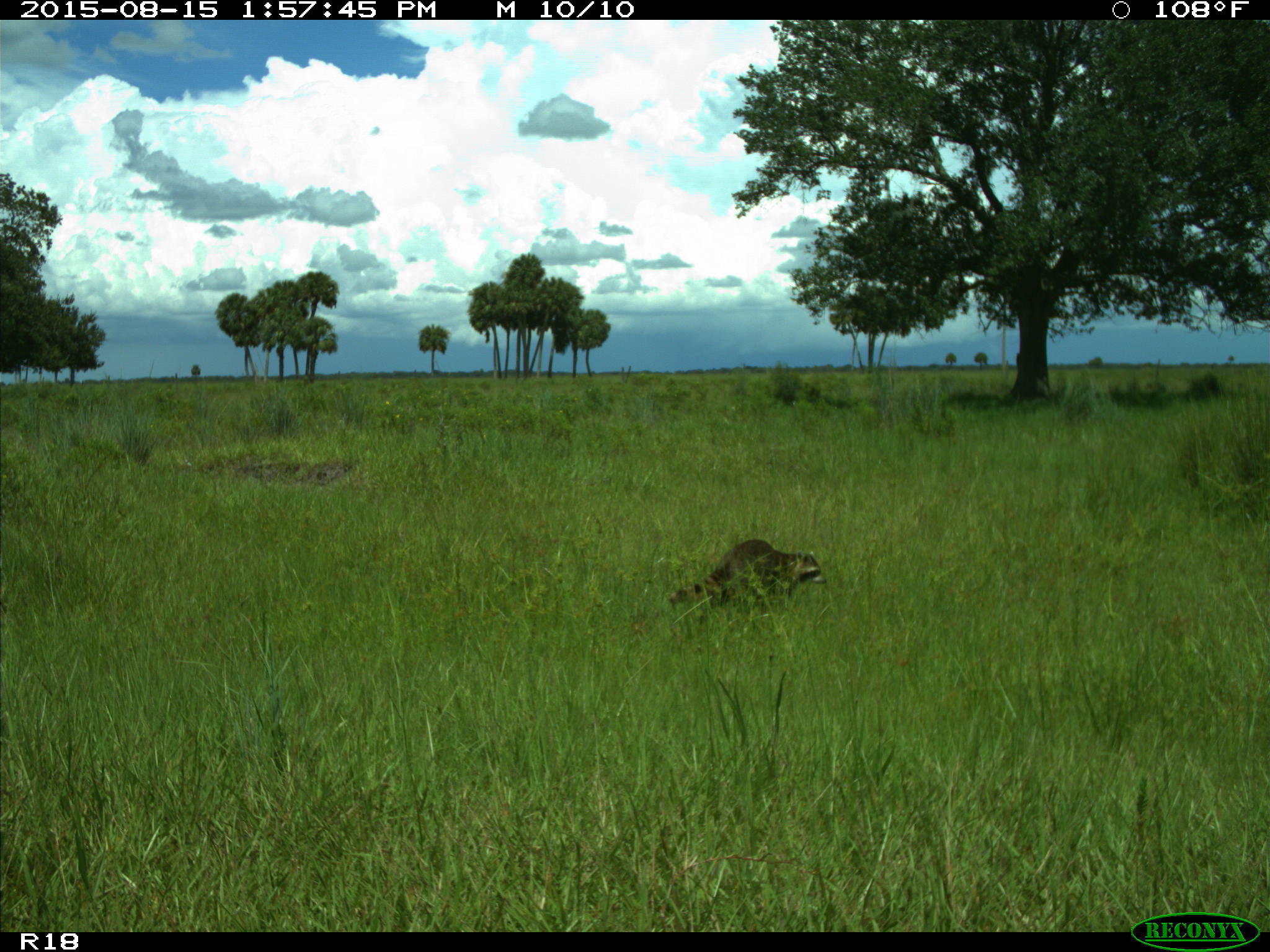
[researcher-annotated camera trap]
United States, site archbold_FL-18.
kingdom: Animalia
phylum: Chordata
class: Mammalia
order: Carnivora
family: Procyonidae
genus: Procyon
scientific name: Procyon lotor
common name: common raccoon